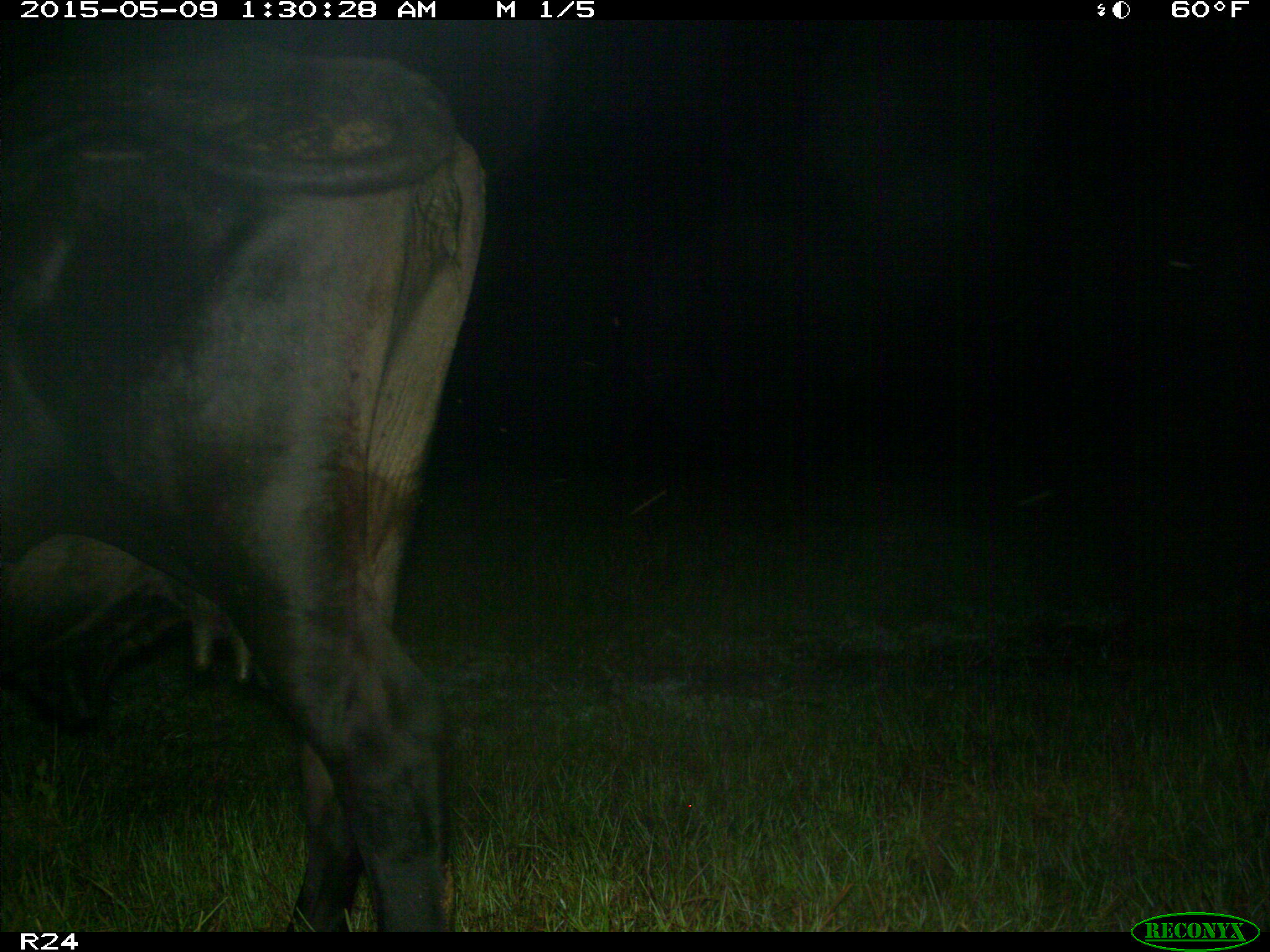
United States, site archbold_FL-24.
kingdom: Animalia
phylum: Chordata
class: Mammalia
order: Artiodactyla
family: Bovidae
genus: Bos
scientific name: Bos taurus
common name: domestic cow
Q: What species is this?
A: Bos taurus (domestic cow).